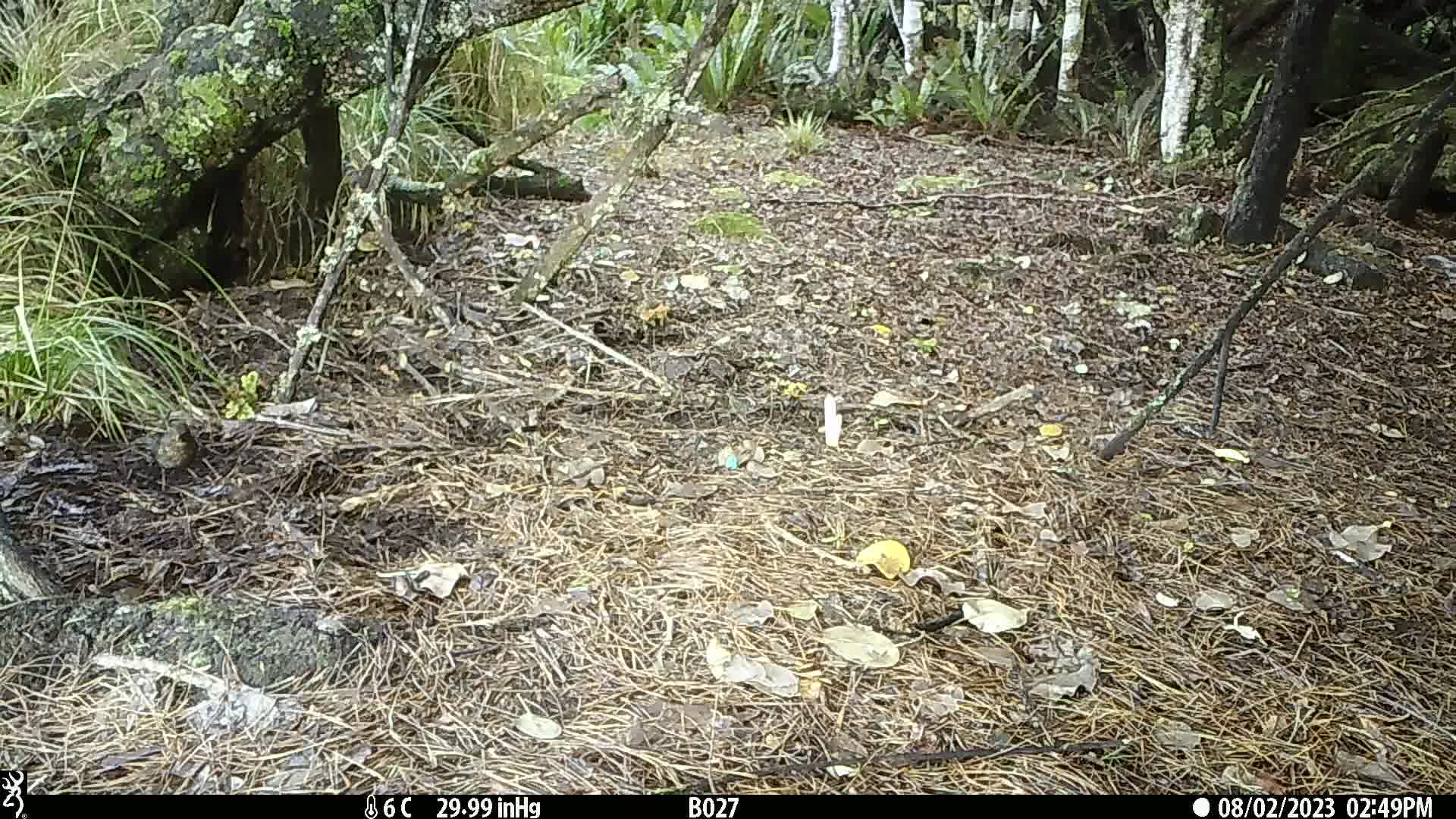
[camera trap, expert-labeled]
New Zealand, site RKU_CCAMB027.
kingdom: Animalia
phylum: Chordata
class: Aves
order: Passeriformes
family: Turdidae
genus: Turdus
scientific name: Turdus merula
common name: eurasian blackbird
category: blackbird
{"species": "blackbird (eurasian blackbird) (Turdus merula)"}